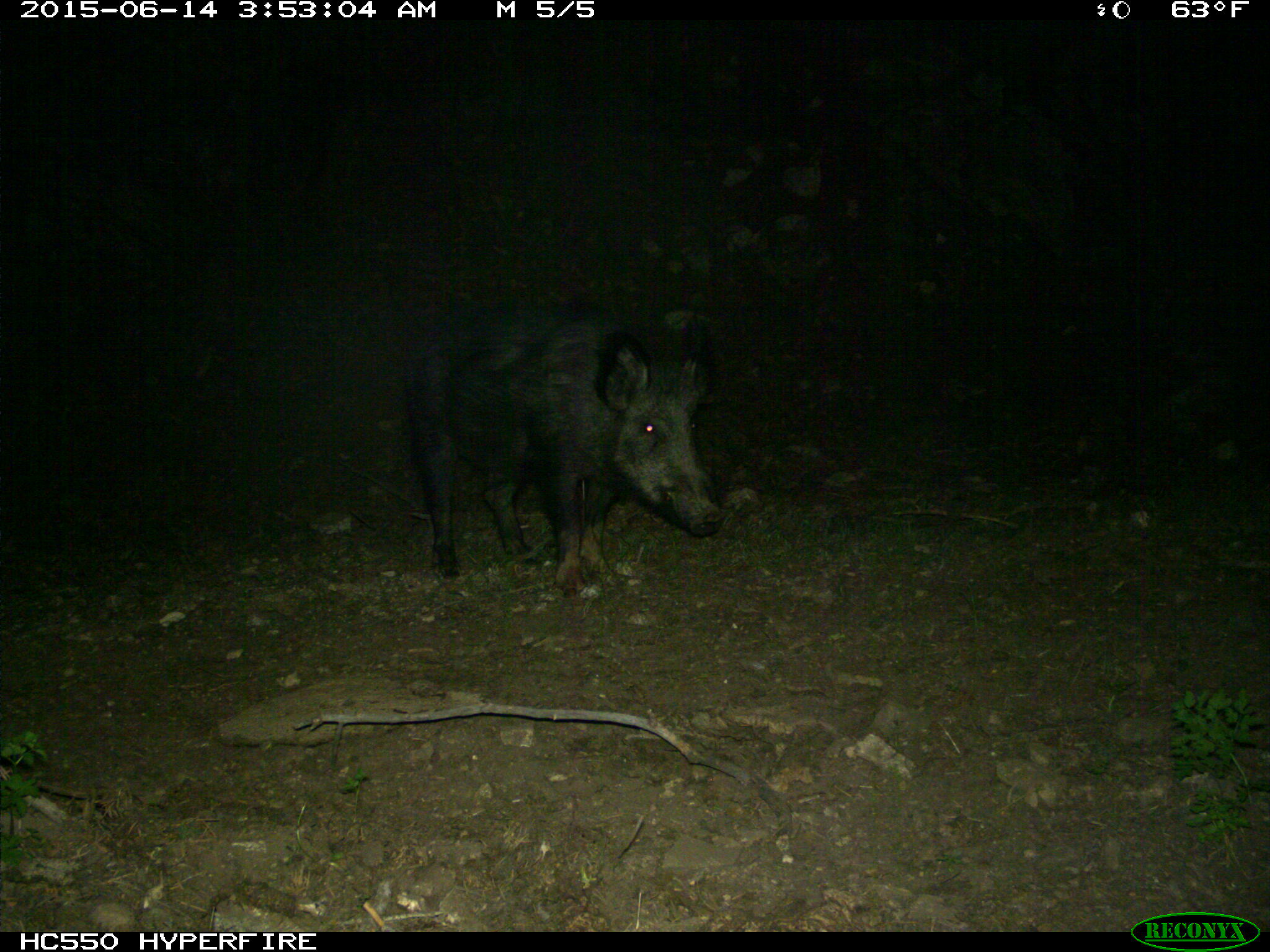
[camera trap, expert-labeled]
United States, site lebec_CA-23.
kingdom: Animalia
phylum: Chordata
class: Mammalia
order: Artiodactyla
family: Suidae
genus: Sus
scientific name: Sus scrofa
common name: wild boar